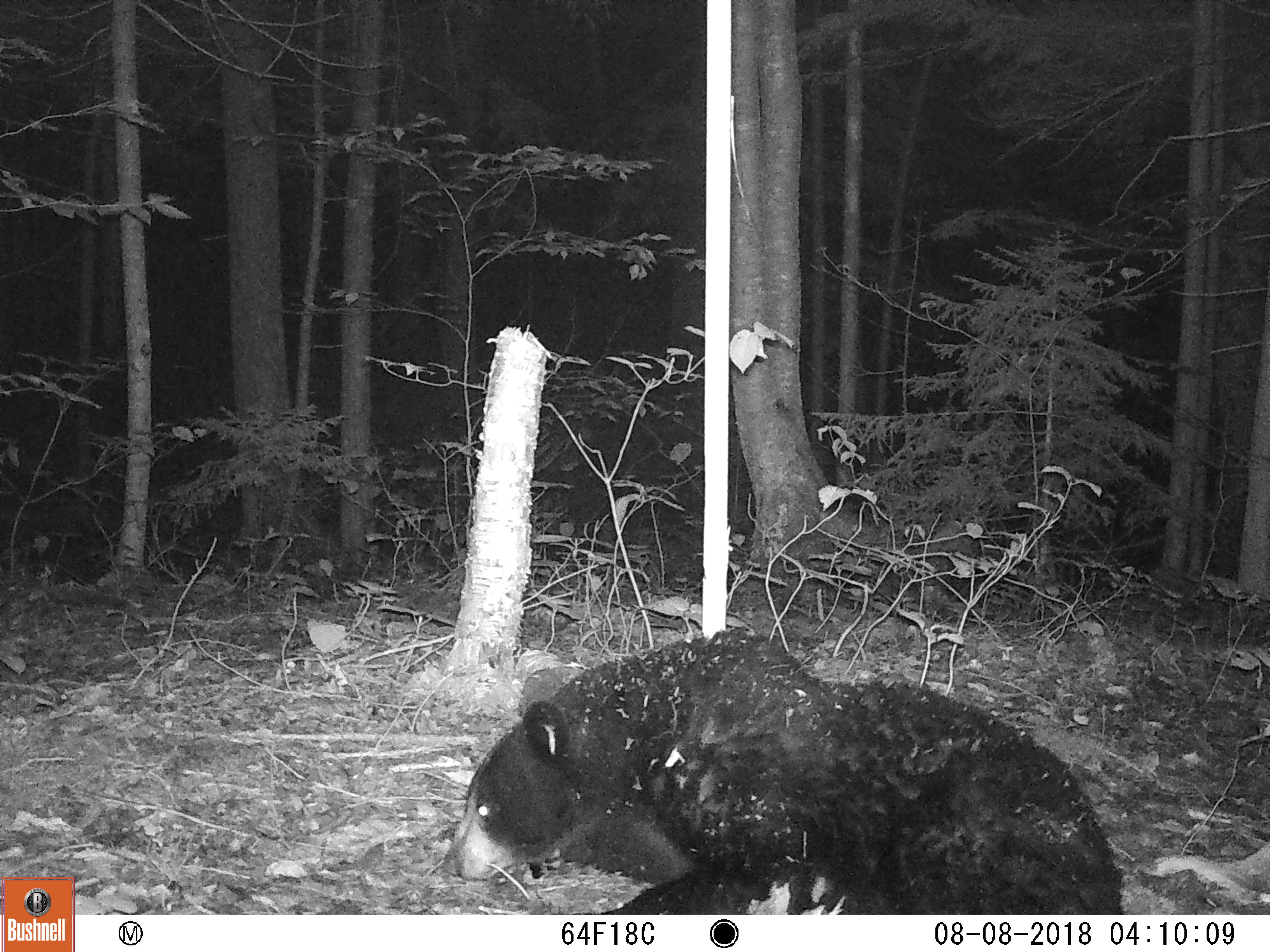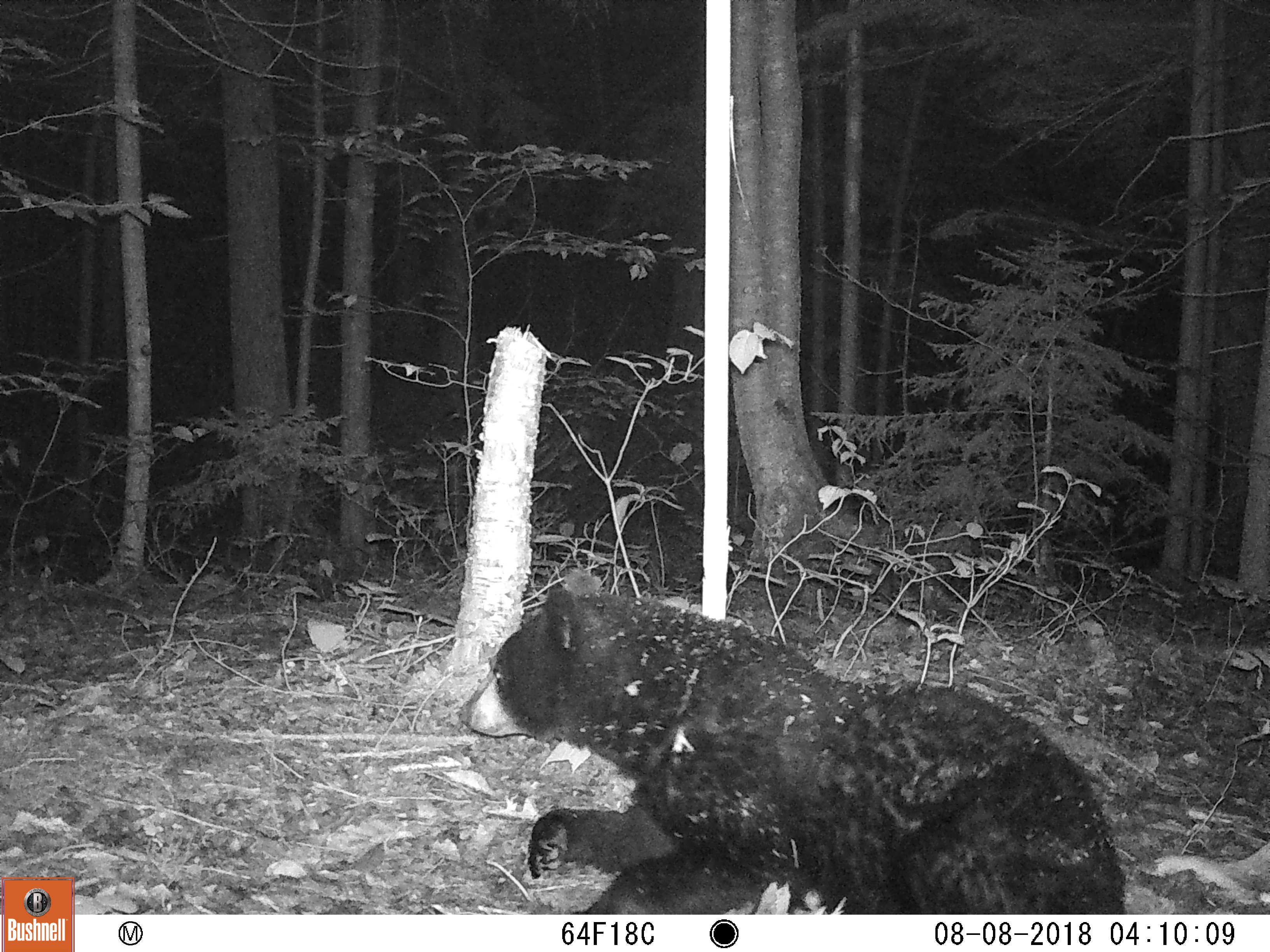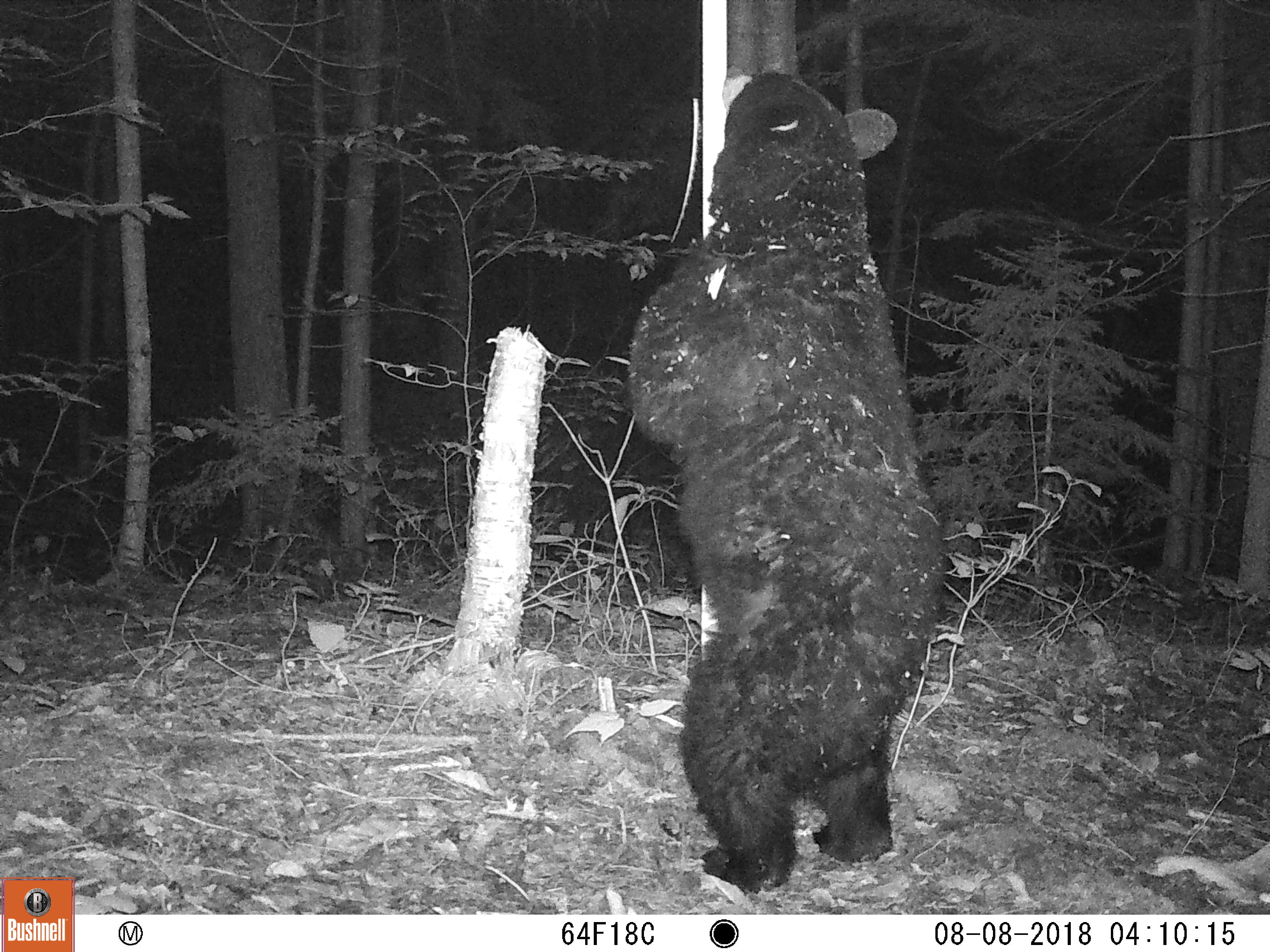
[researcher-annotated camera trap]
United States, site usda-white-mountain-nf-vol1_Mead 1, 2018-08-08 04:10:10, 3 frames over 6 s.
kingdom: Animalia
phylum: Chordata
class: Mammalia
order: Carnivora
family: Ursidae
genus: Ursus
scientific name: Ursus americanus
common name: black bear